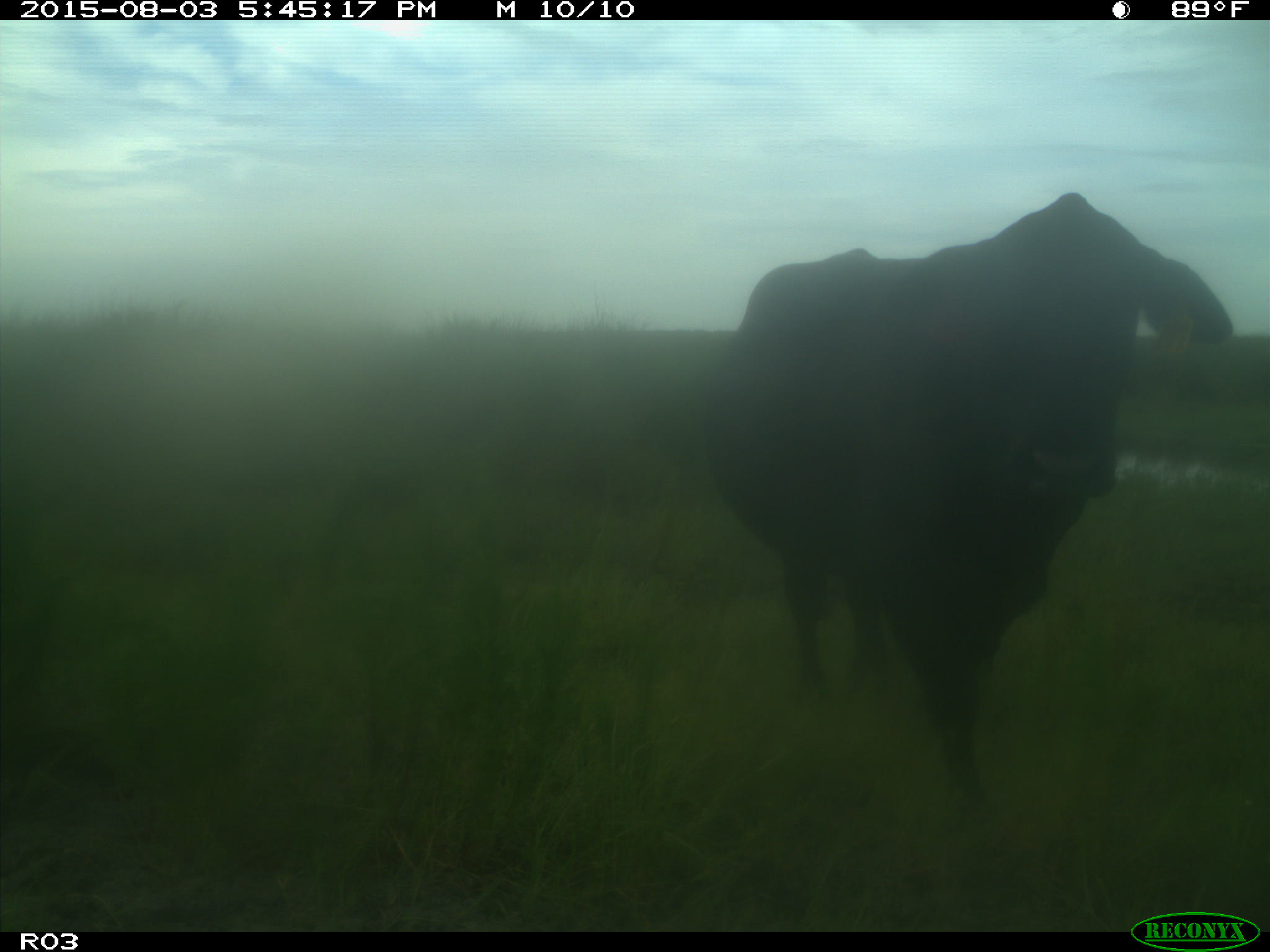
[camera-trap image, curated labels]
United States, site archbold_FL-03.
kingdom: Animalia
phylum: Chordata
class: Mammalia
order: Artiodactyla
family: Bovidae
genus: Bos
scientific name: Bos taurus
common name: domestic cow